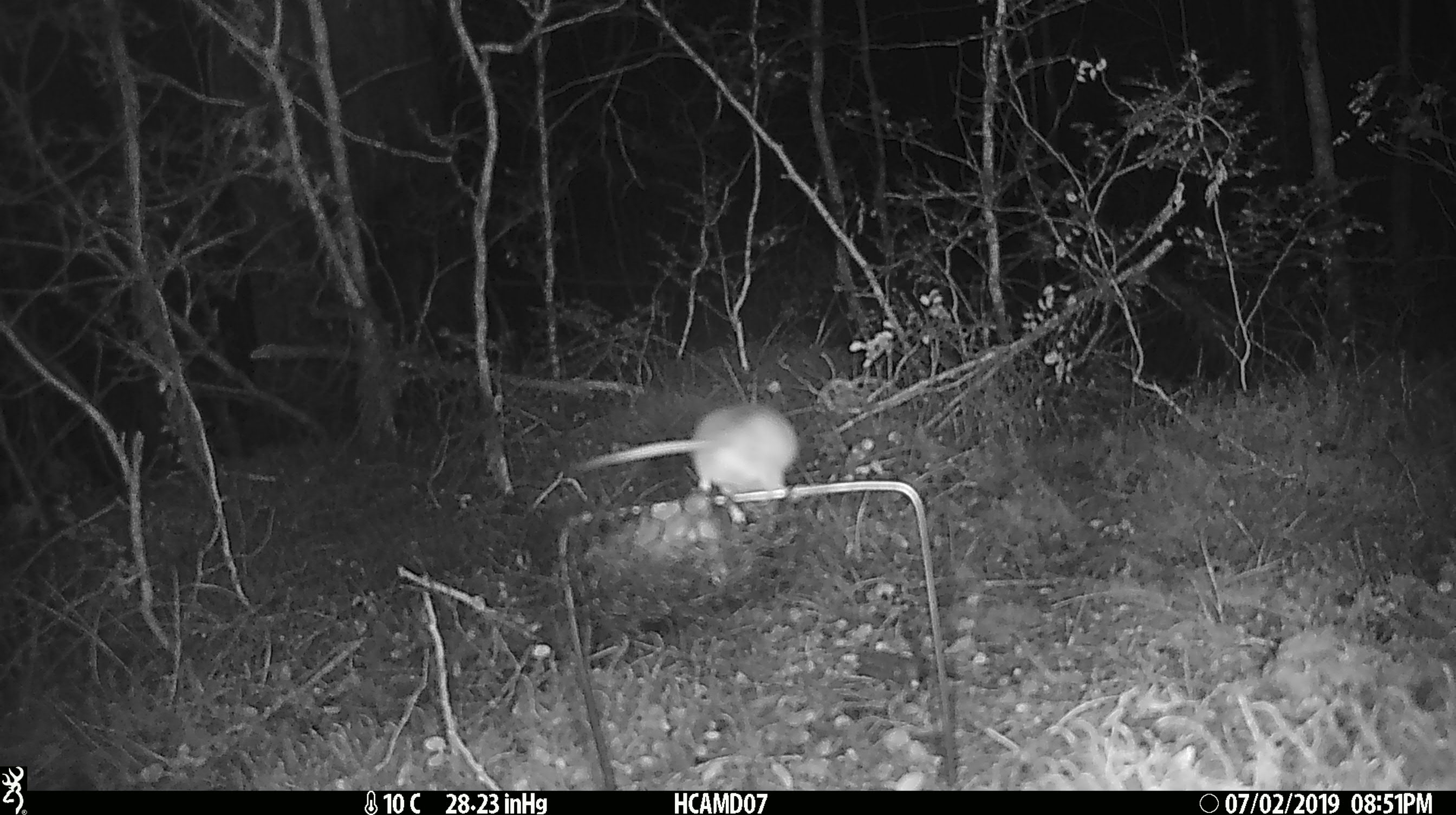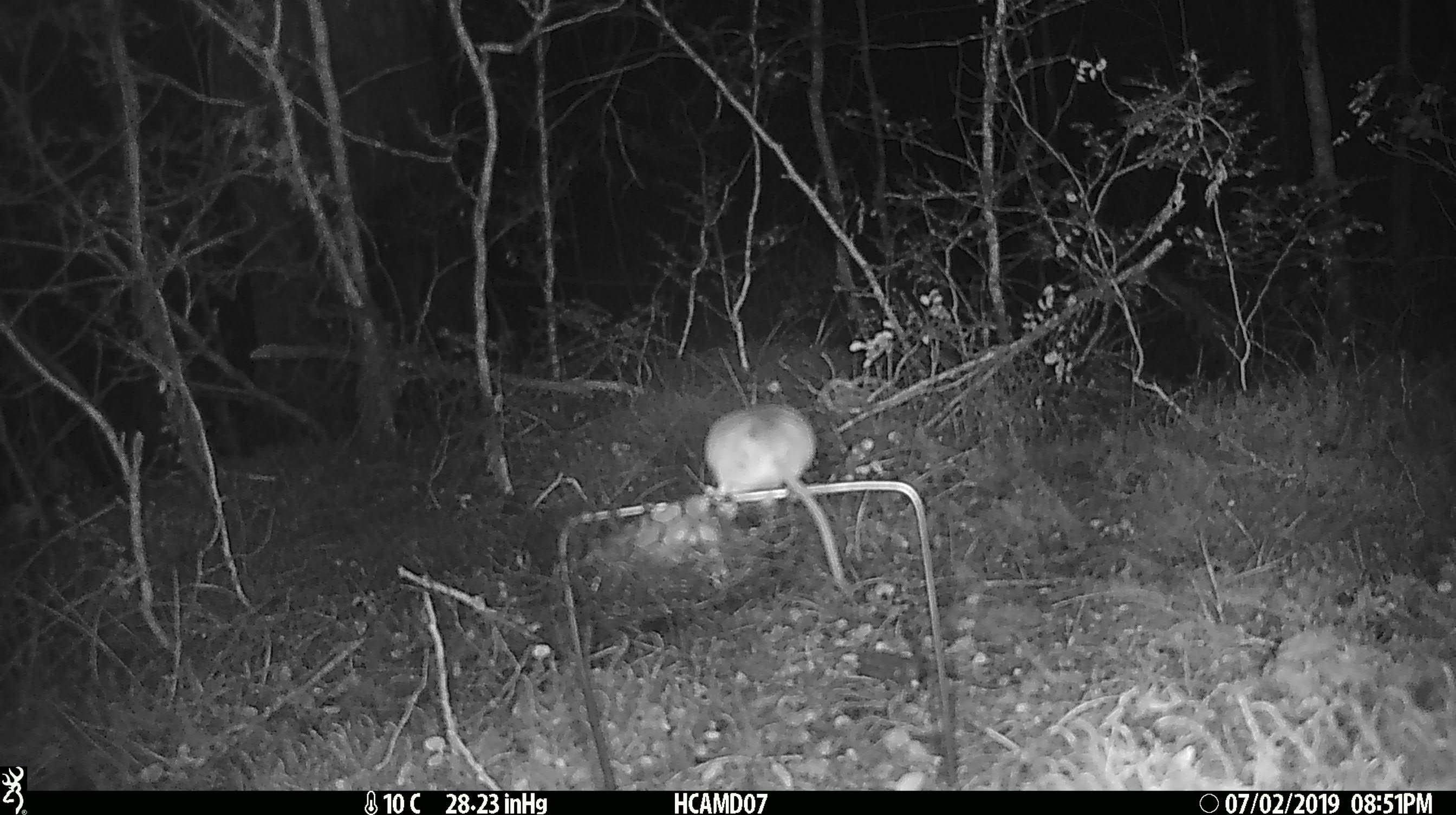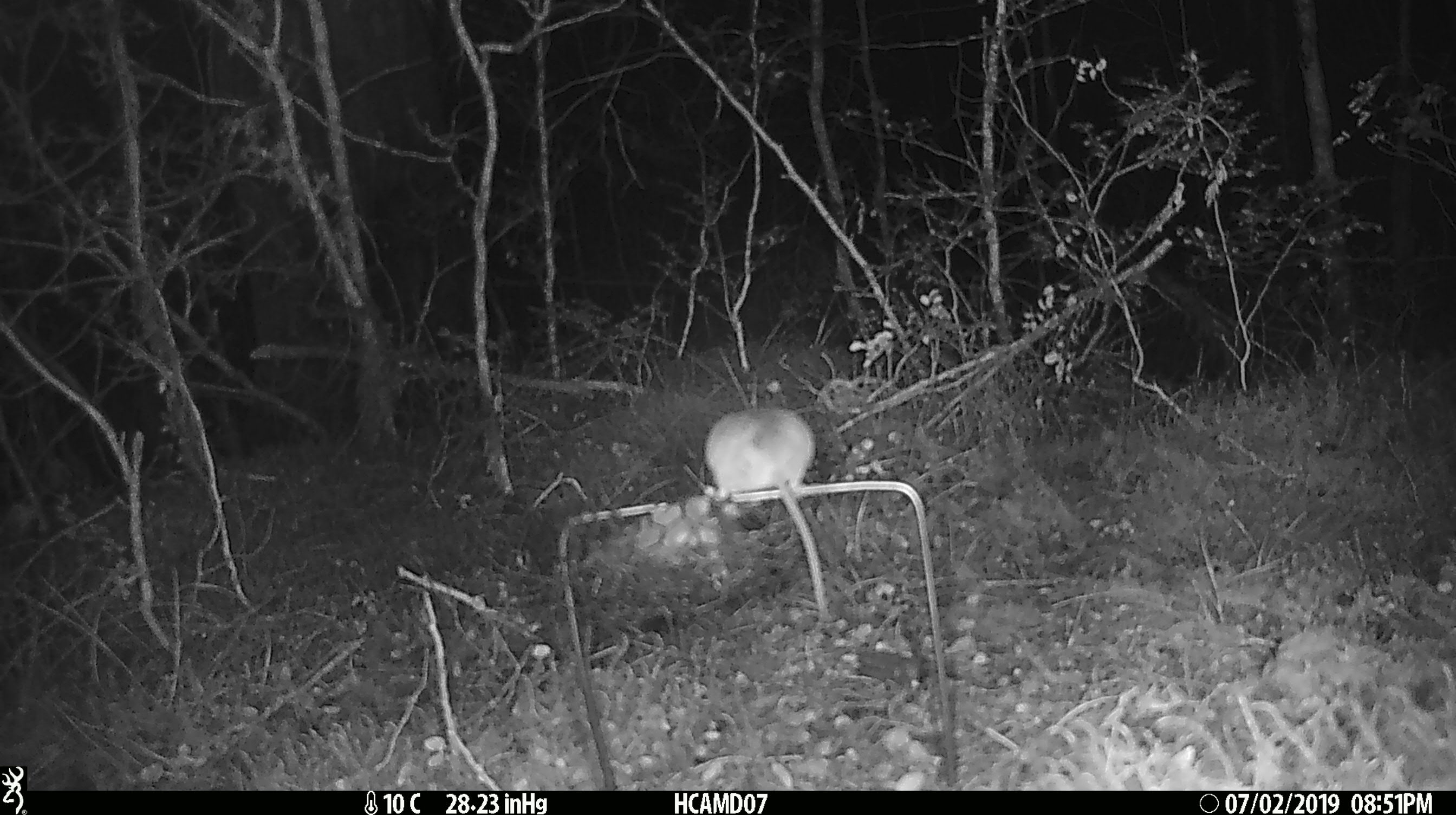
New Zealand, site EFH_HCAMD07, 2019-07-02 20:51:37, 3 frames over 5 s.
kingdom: Animalia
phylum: Chordata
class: Mammalia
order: Rodentia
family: Muridae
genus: Mus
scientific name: Mus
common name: mouse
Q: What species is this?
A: Mouse (Mus).